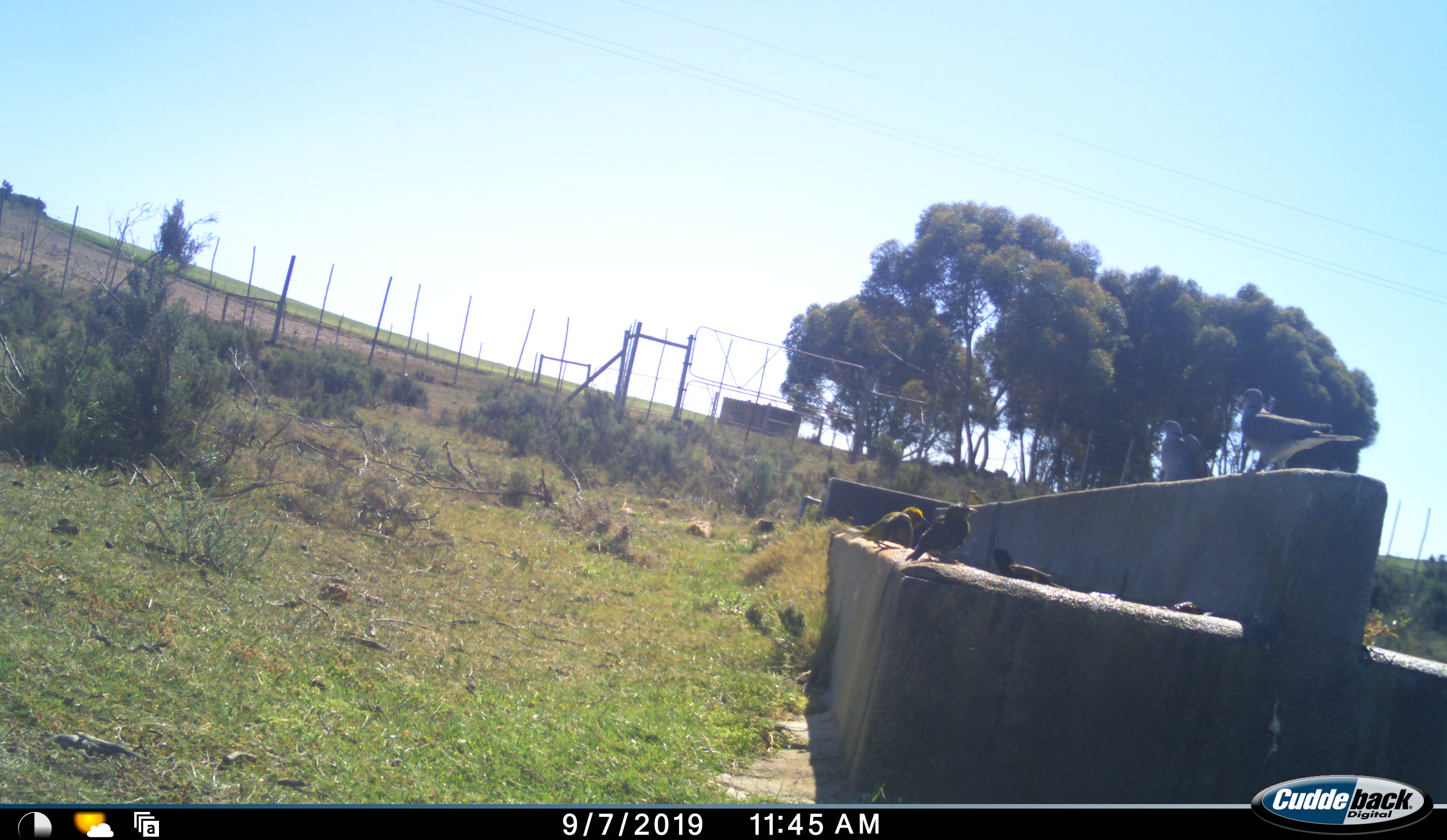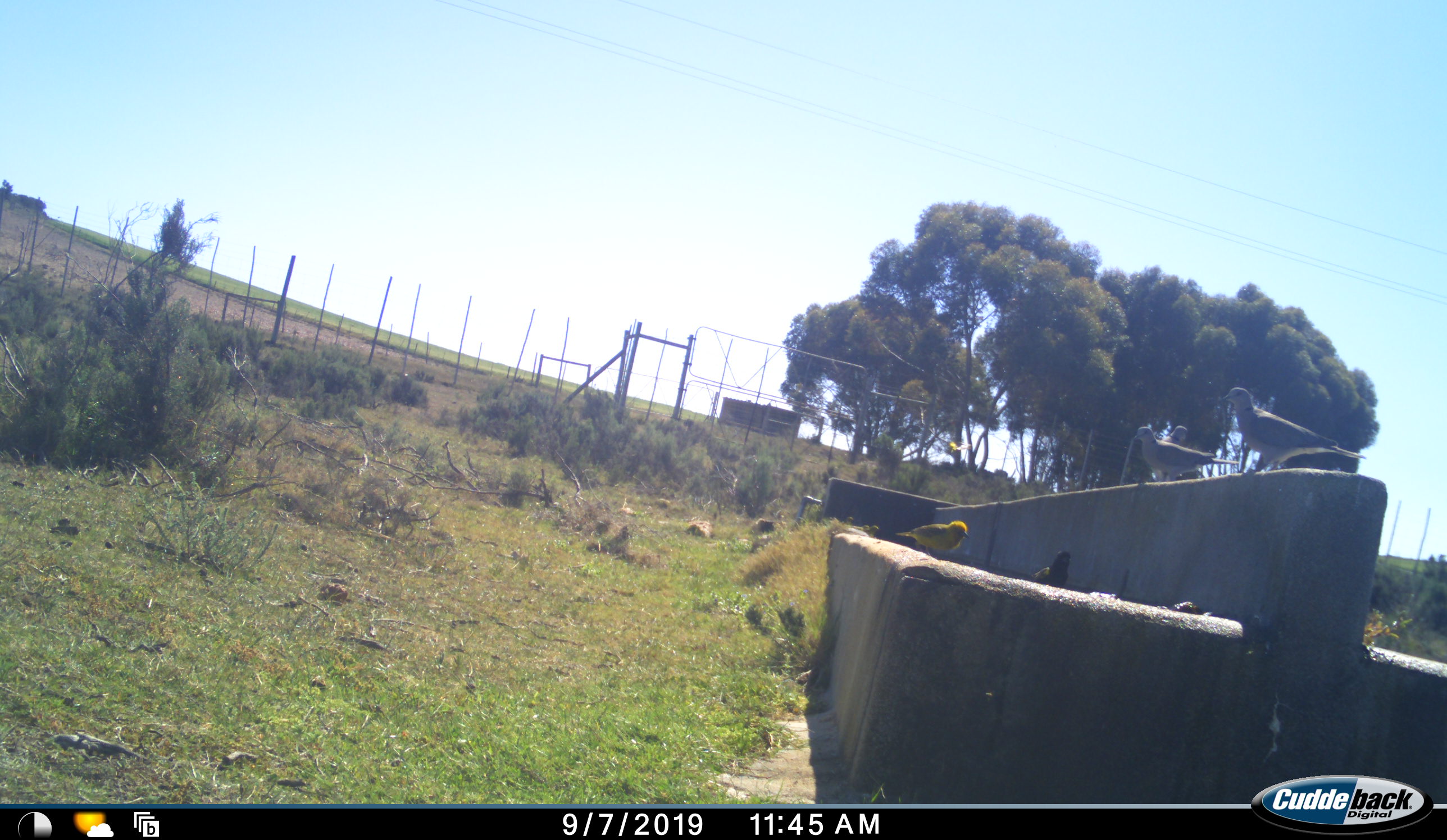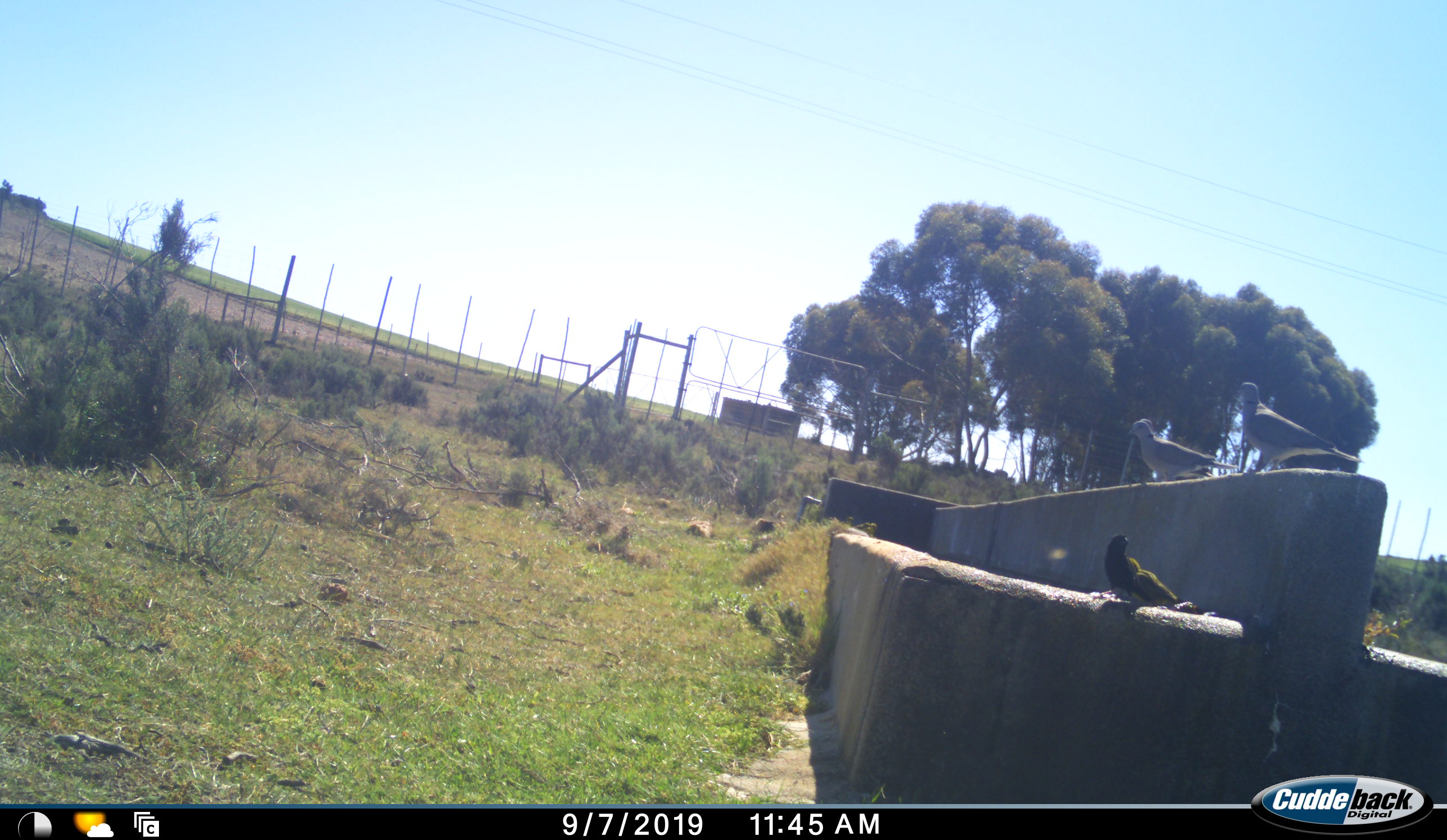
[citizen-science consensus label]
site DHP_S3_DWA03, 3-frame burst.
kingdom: Animalia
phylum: Chordata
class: Aves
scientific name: Aves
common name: bird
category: birdother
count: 5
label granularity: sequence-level